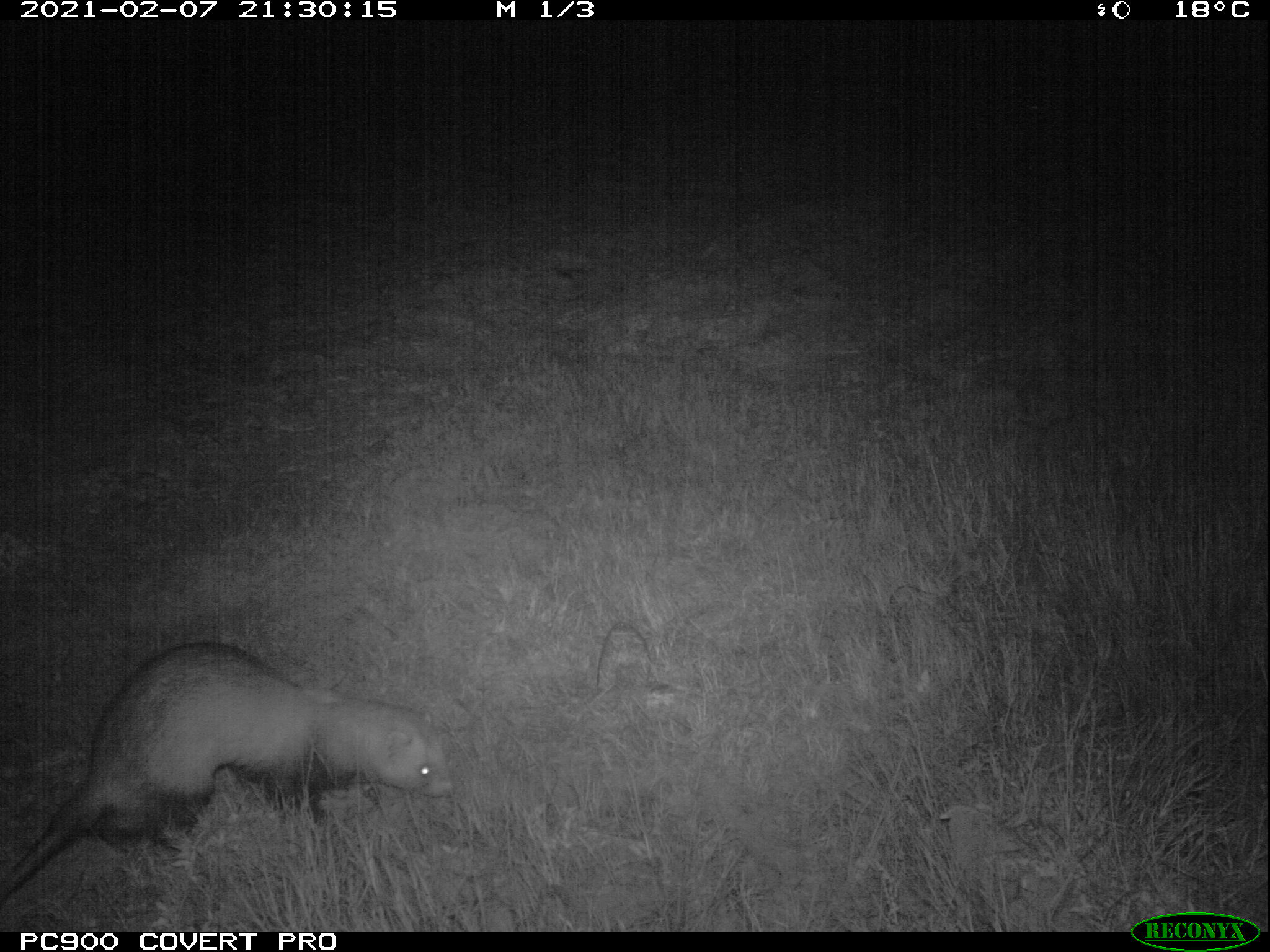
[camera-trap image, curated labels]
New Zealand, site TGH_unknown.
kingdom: Animalia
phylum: Chordata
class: Mammalia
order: Carnivora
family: Mustelidae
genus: Mustela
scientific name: Mustela furo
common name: ferret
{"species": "ferret (Mustela furo)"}